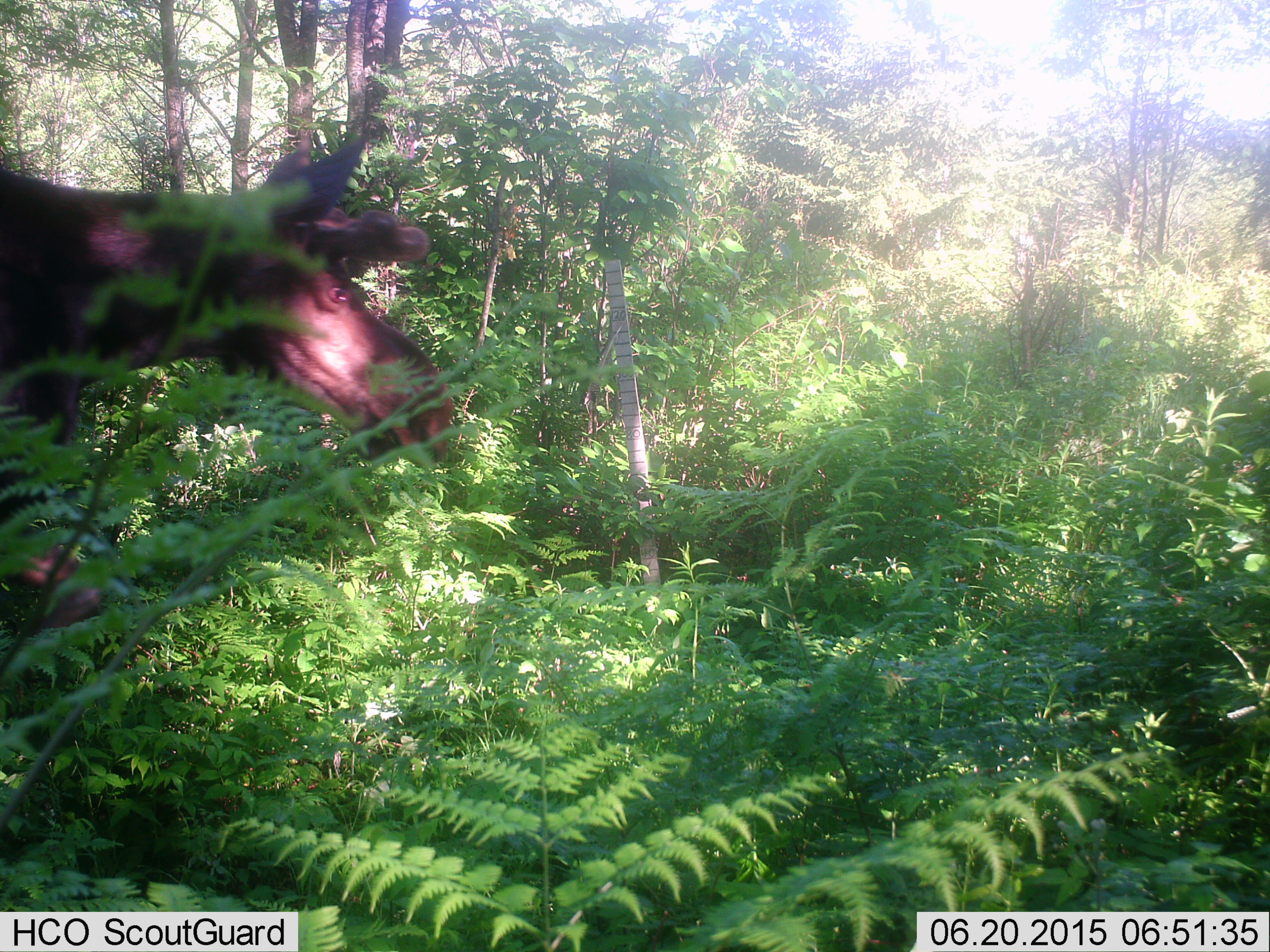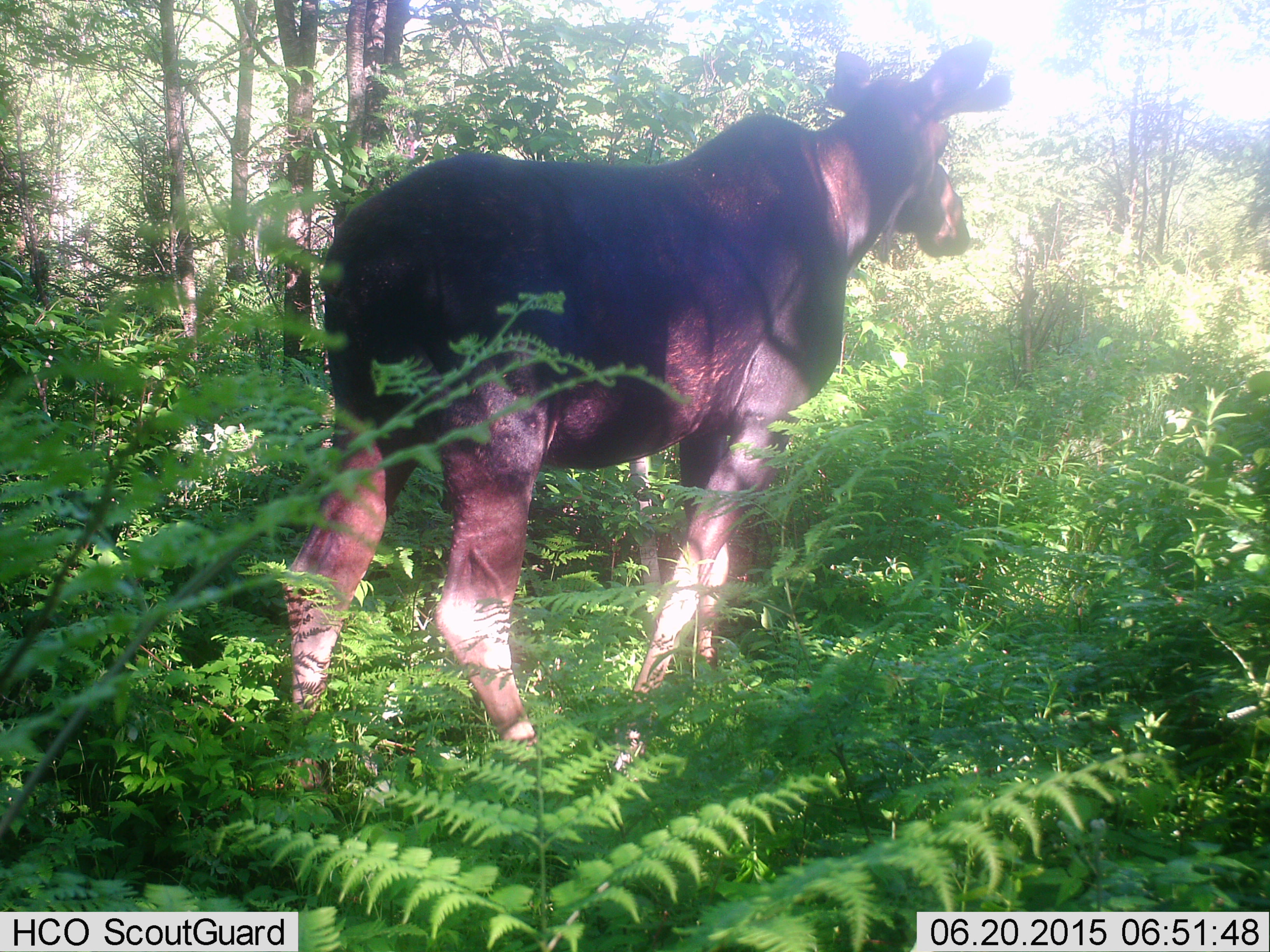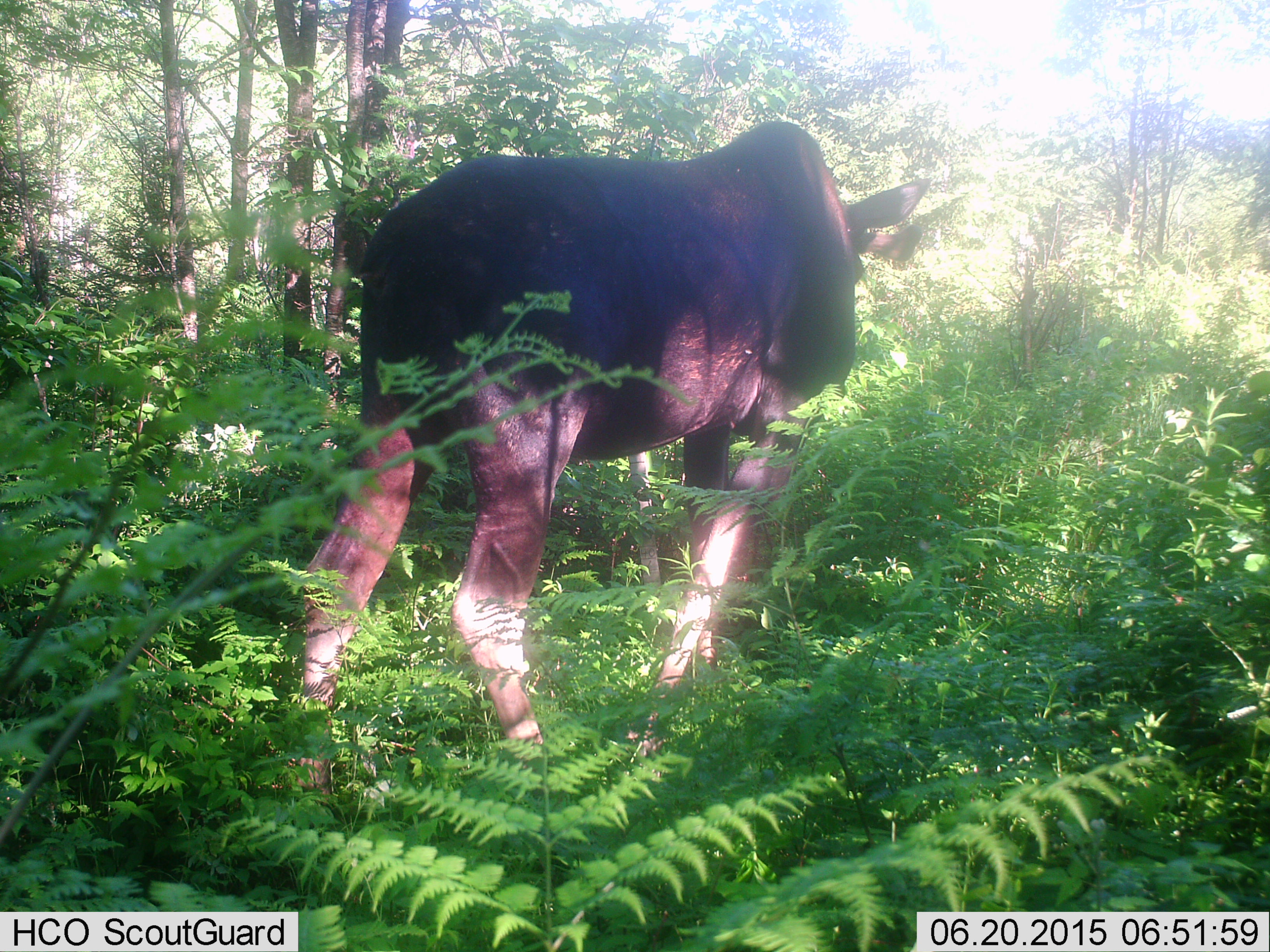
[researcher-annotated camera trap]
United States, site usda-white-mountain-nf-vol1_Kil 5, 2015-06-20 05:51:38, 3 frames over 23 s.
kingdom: Animalia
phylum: Chordata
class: Mammalia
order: Artiodactyla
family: Cervidae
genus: Alces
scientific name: Alces alces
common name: moose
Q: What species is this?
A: Moose (Alces alces).